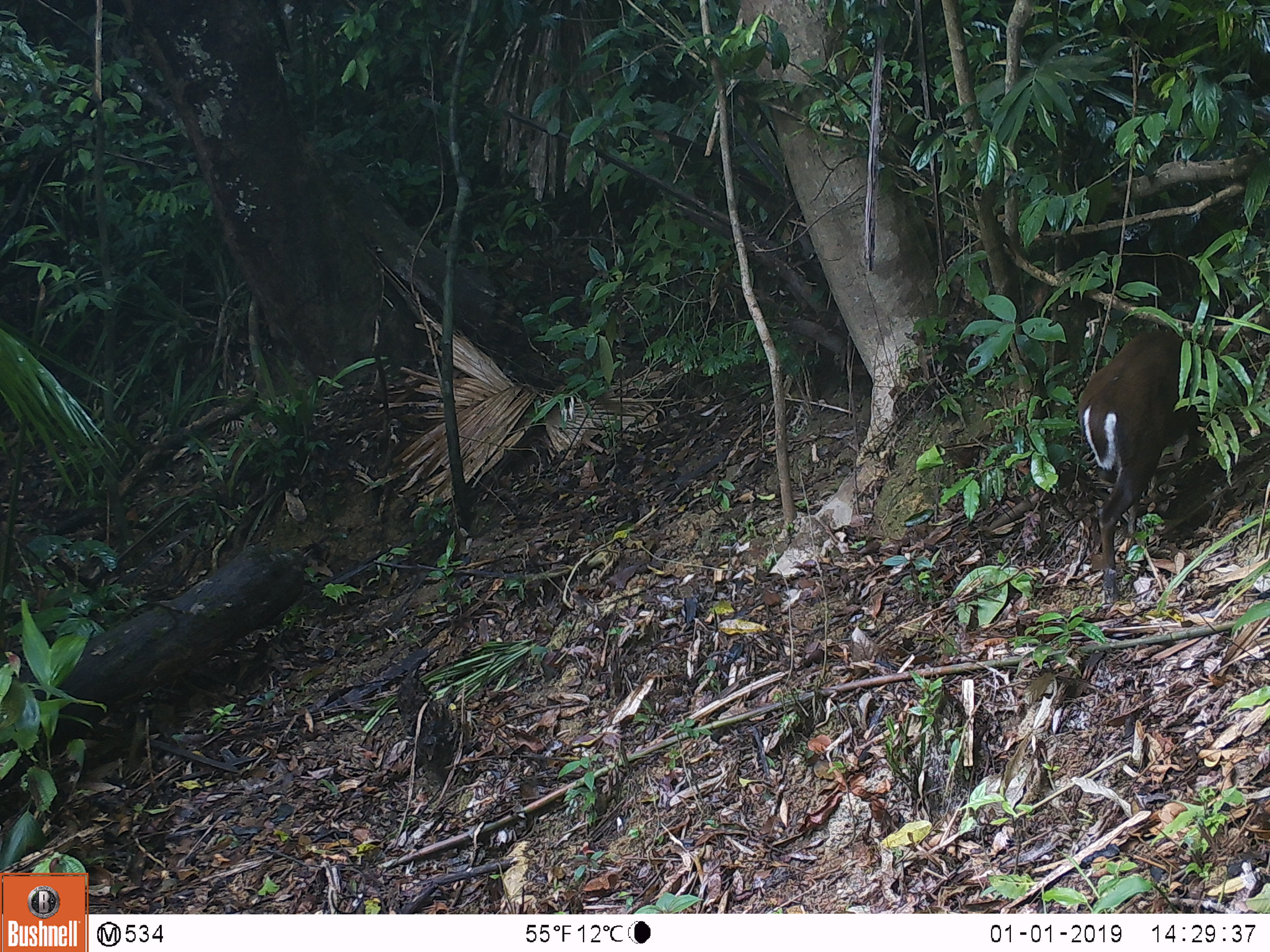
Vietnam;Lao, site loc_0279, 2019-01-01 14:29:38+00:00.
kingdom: Animalia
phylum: Chordata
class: Mammalia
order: Artiodactyla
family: Cervidae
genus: Muntiacus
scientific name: Muntiacus rooseveltorum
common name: roosevelt's muntjac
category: roosevelts muntjac group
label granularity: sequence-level